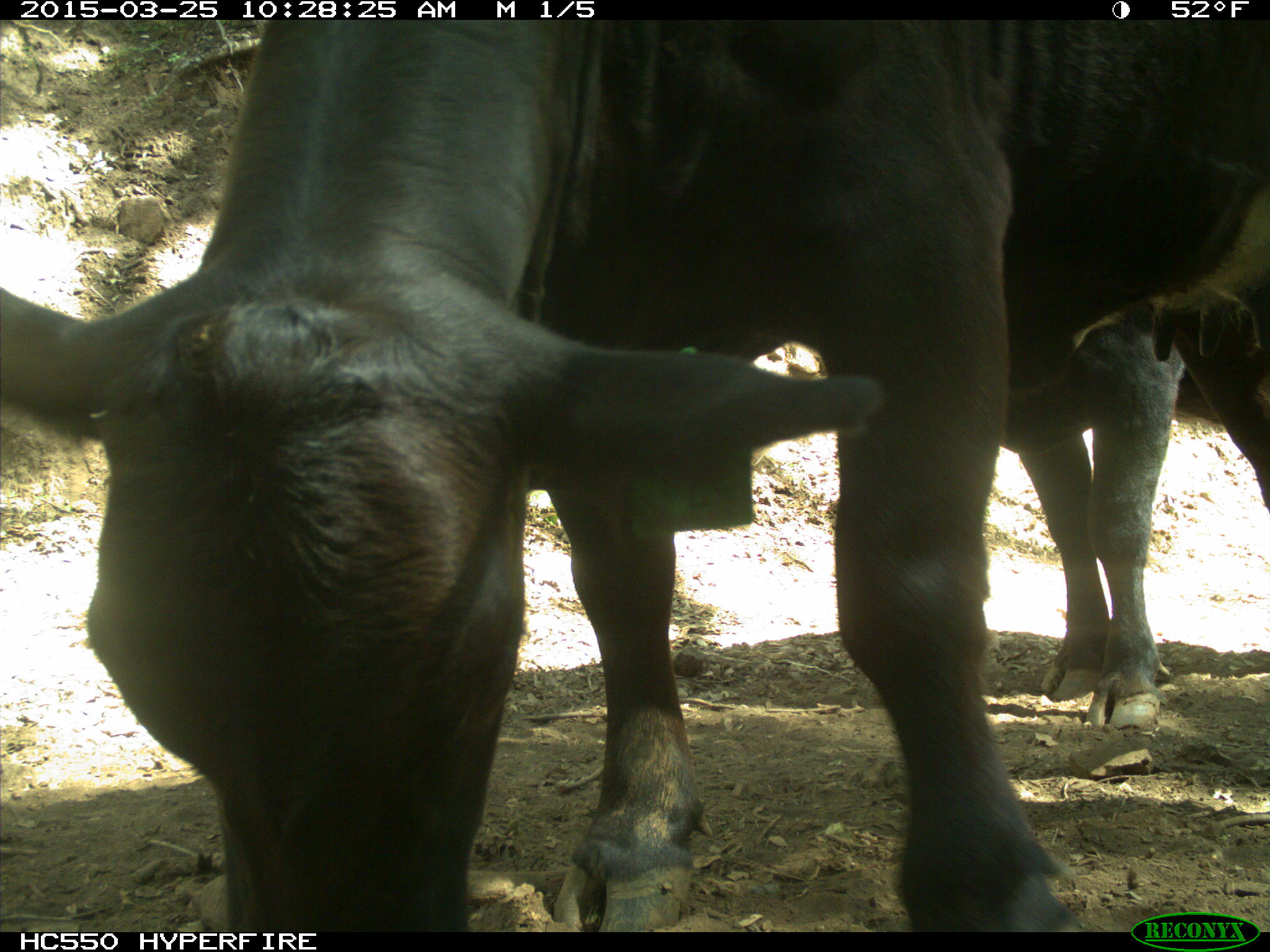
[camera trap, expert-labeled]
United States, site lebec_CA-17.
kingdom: Animalia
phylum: Chordata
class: Mammalia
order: Artiodactyla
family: Bovidae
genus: Bos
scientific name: Bos taurus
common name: domestic cow